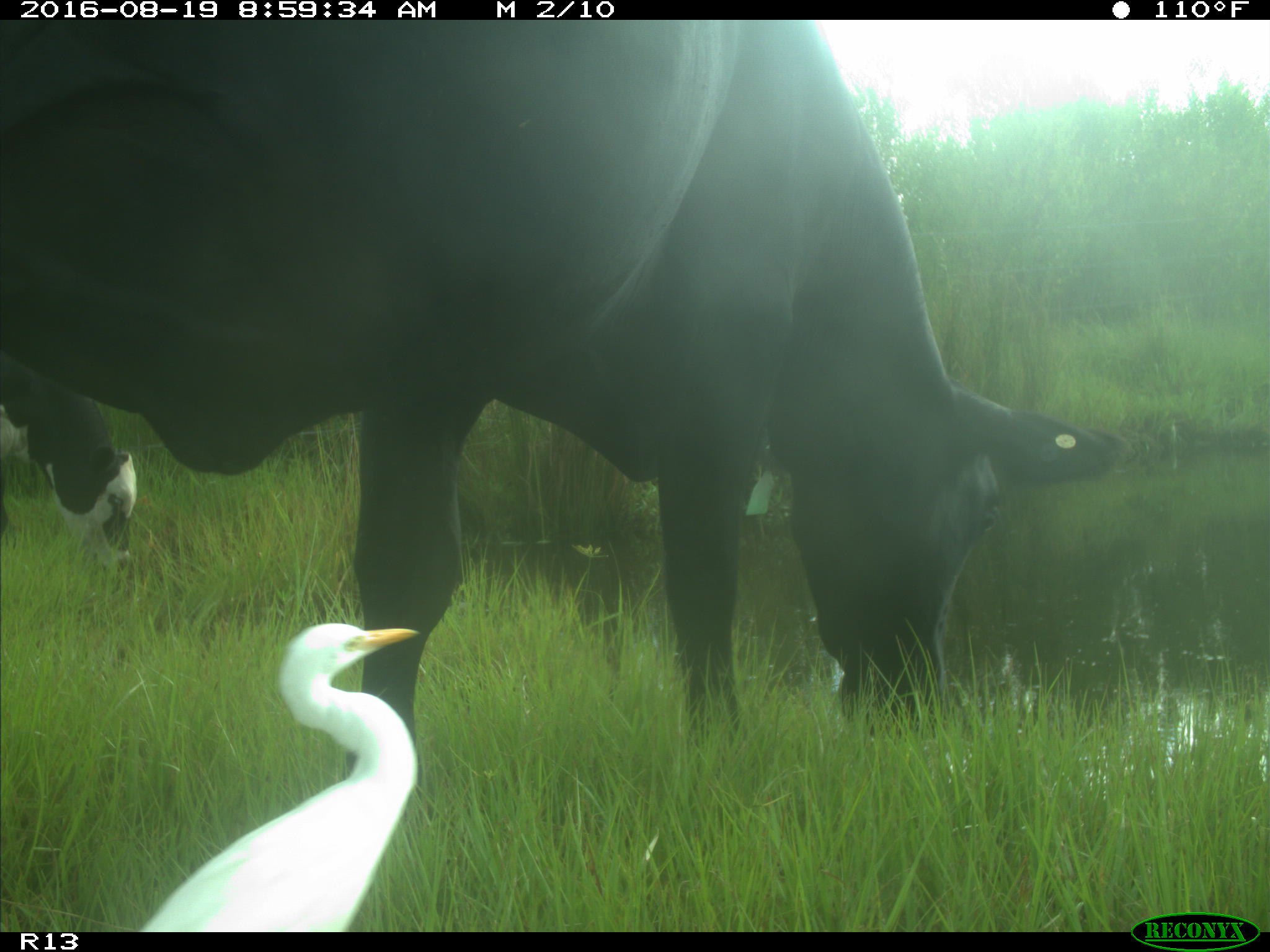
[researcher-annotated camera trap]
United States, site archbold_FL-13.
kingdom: Animalia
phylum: Chordata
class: Mammalia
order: Artiodactyla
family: Bovidae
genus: Bos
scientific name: Bos taurus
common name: domestic cow